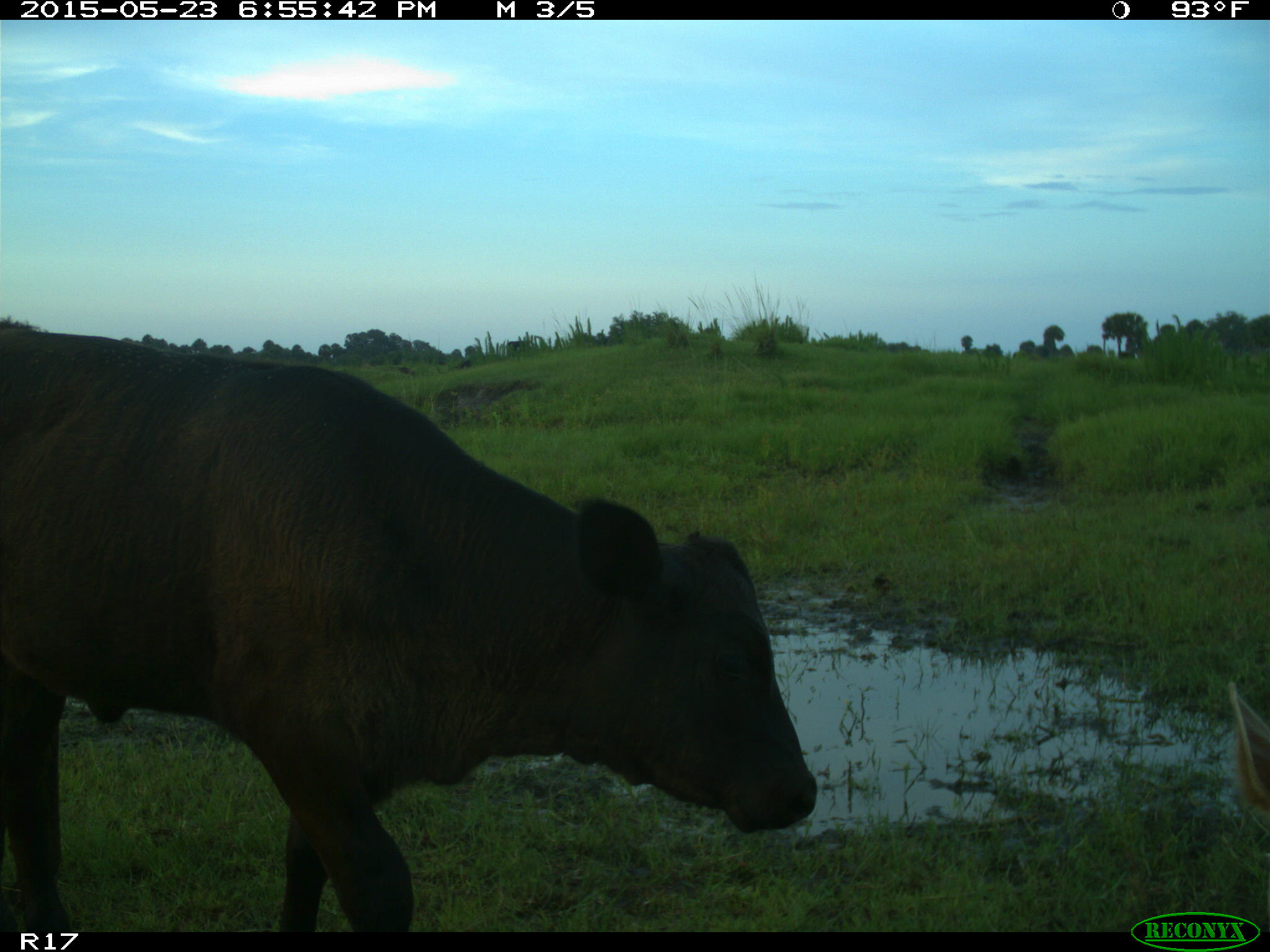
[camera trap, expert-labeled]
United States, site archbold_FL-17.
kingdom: Animalia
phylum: Chordata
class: Mammalia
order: Artiodactyla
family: Bovidae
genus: Bos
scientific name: Bos taurus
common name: domestic cow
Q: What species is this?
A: Bos taurus (domestic cow).